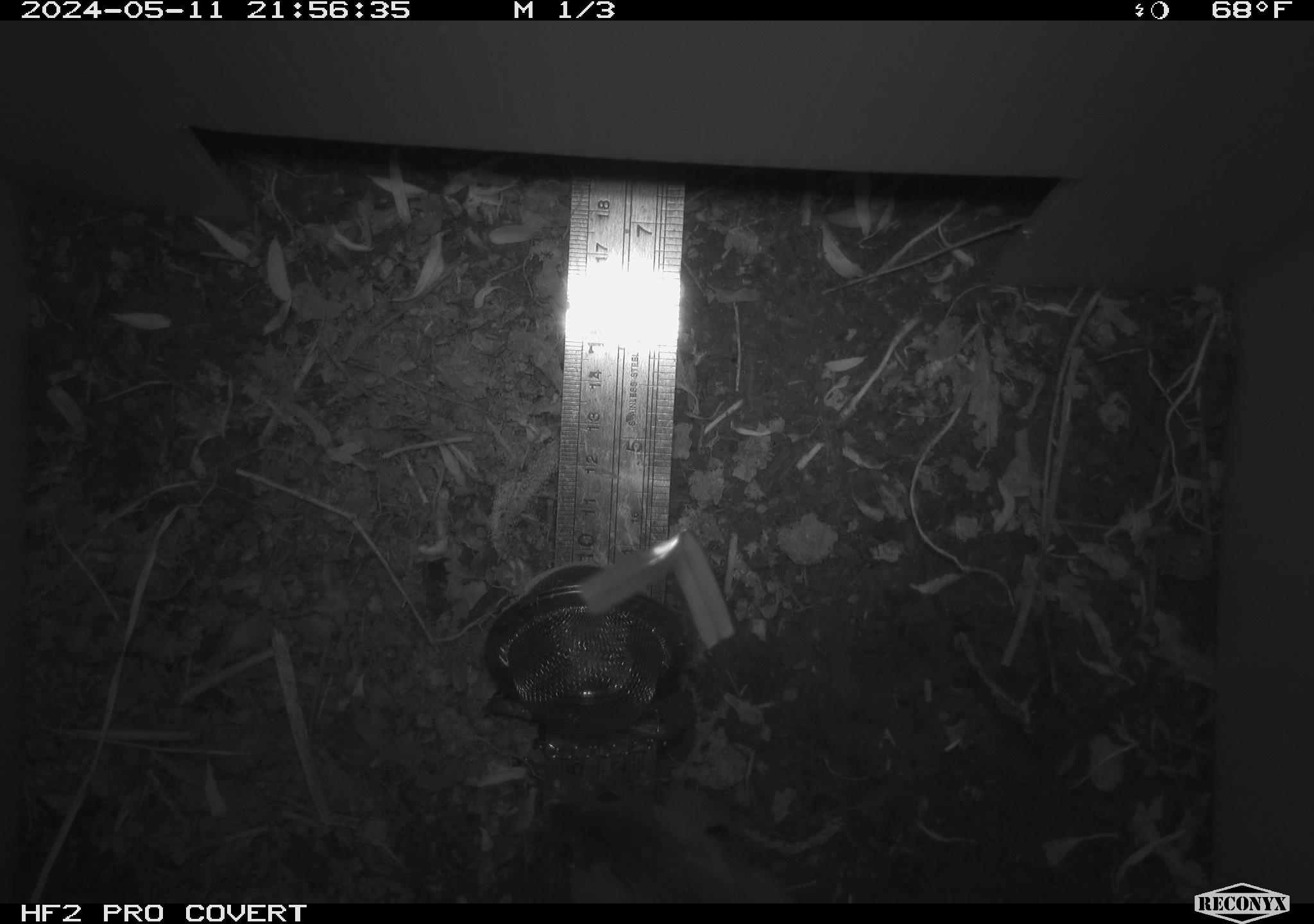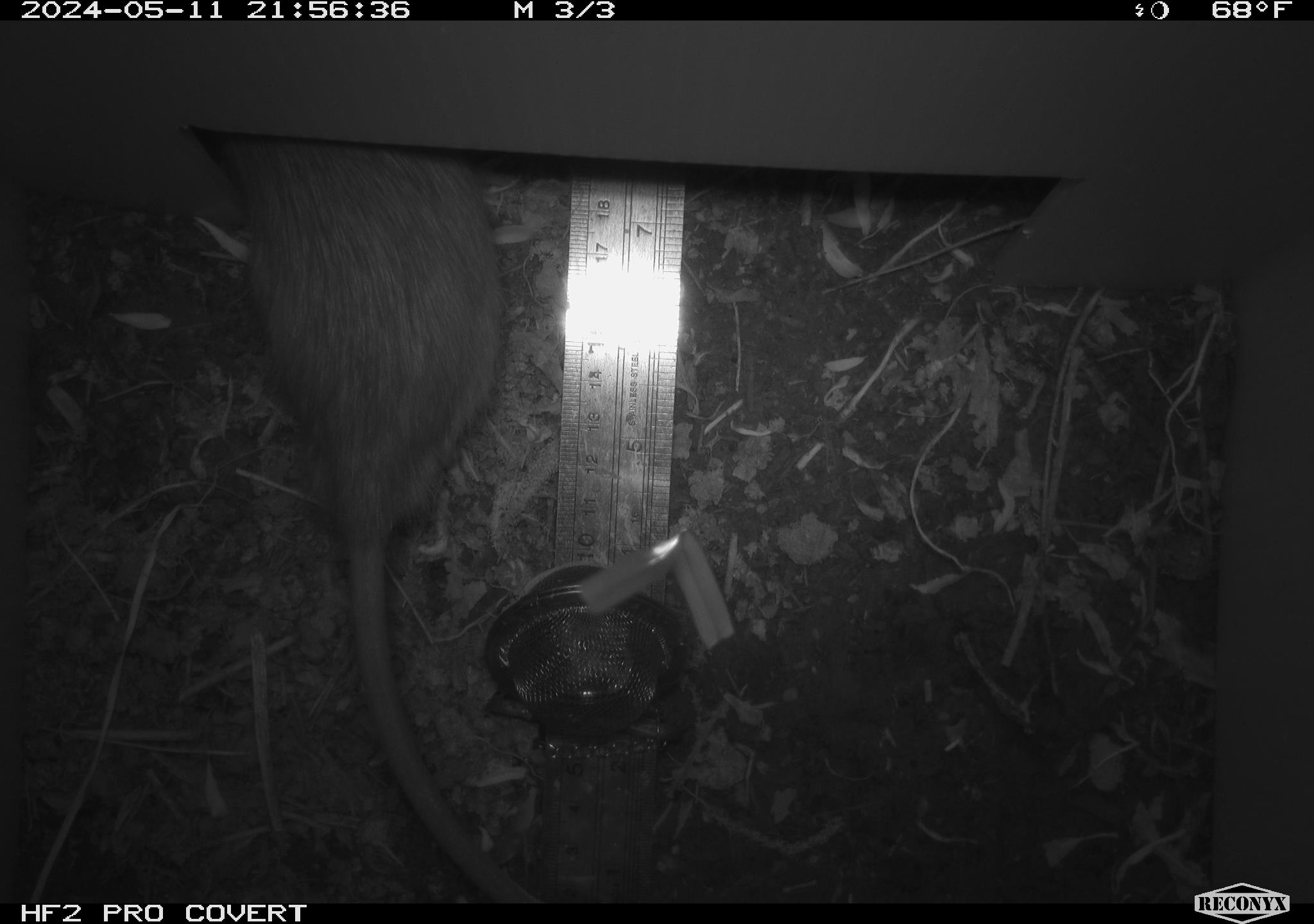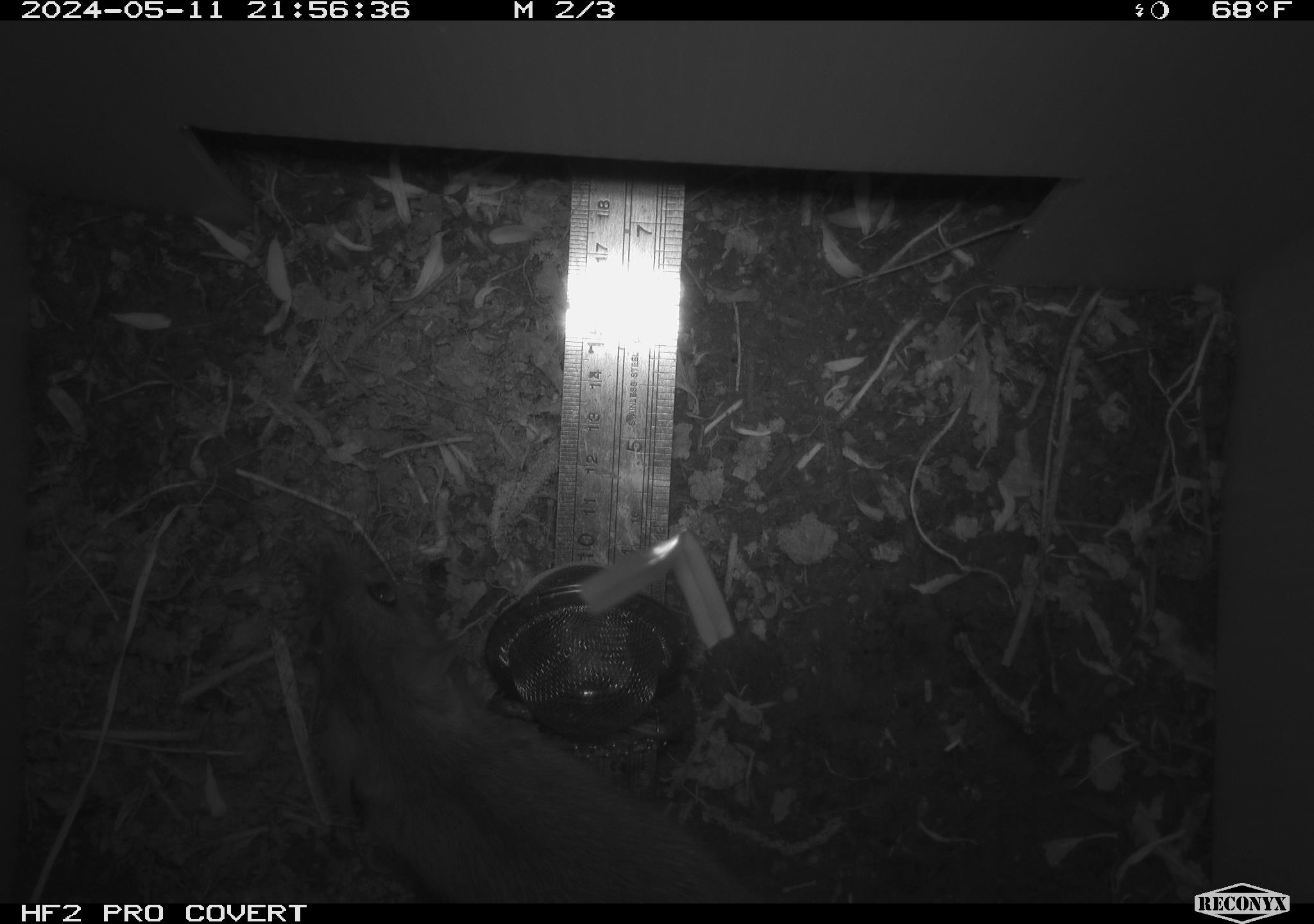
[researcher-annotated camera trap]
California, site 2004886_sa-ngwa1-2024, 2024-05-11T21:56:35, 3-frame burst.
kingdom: Animalia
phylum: Chordata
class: Mammalia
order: Rodentia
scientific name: Rodentia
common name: woodrat or rat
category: woodrat or rat species